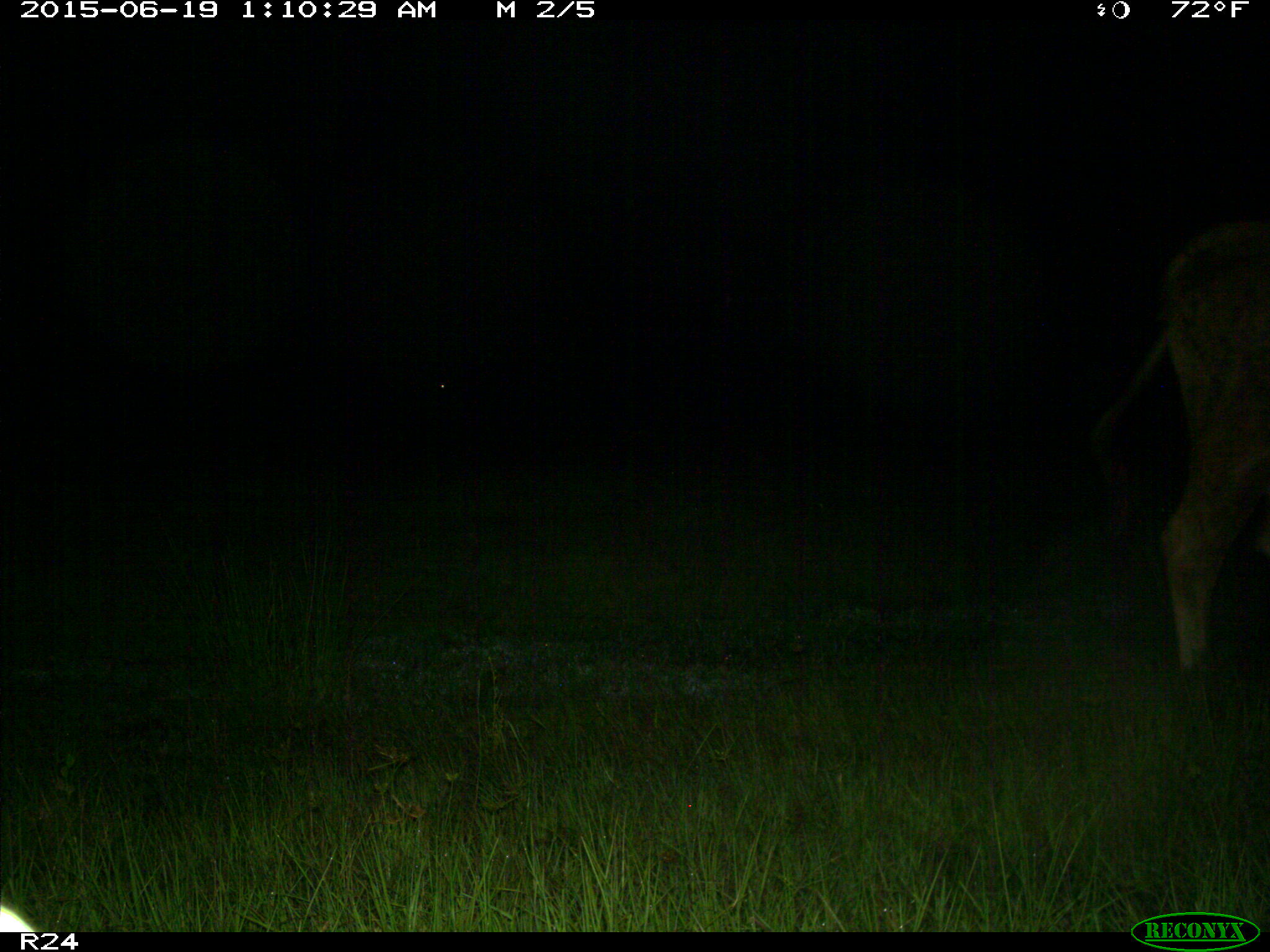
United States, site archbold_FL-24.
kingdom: Animalia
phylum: Chordata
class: Mammalia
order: Artiodactyla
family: Bovidae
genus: Bos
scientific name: Bos taurus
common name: domestic cow